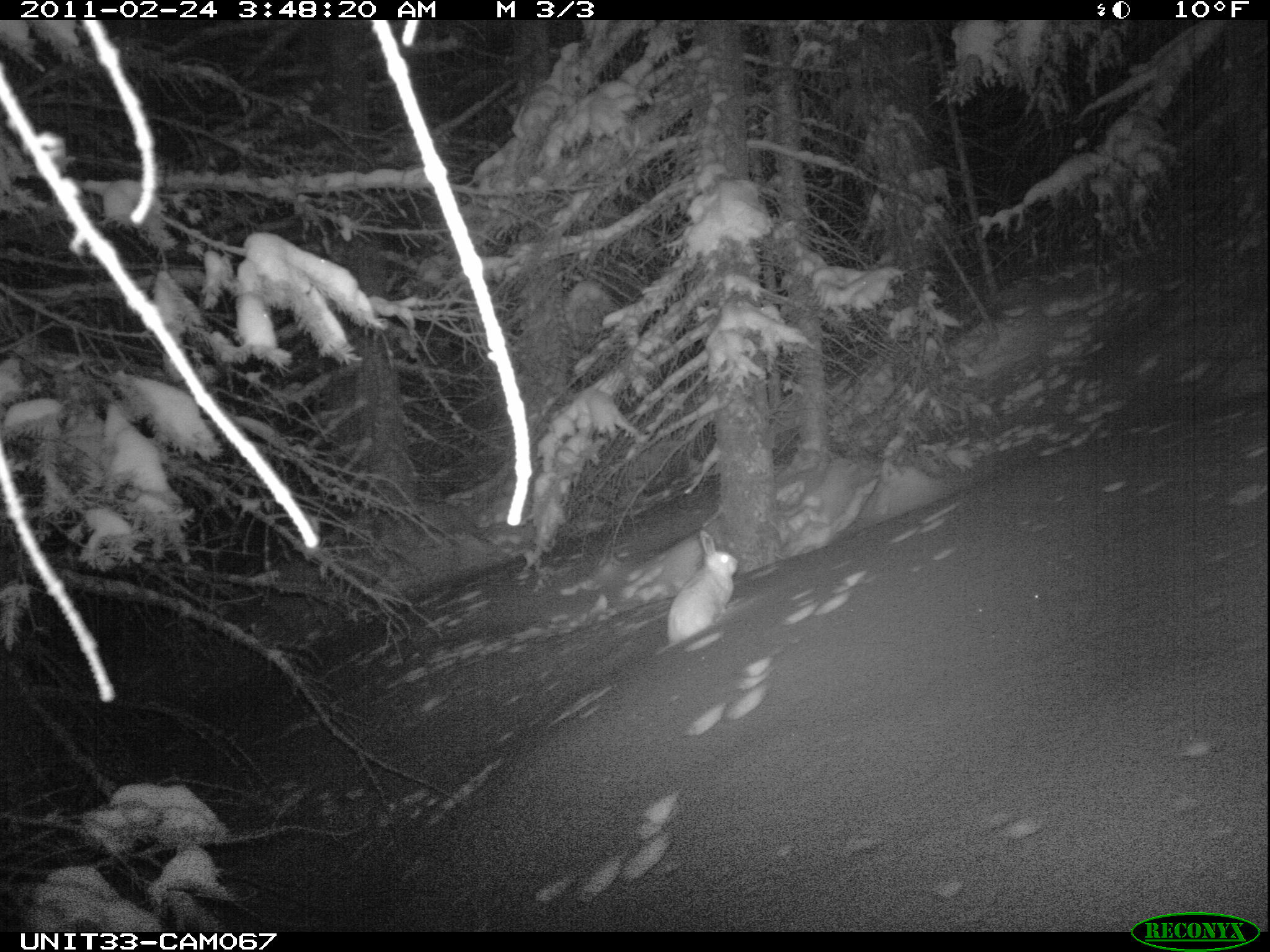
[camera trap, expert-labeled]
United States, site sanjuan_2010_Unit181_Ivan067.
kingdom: Animalia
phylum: Chordata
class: Mammalia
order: Lagomorpha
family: Leporidae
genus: Lepus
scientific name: Lepus americanus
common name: snowshoe hare